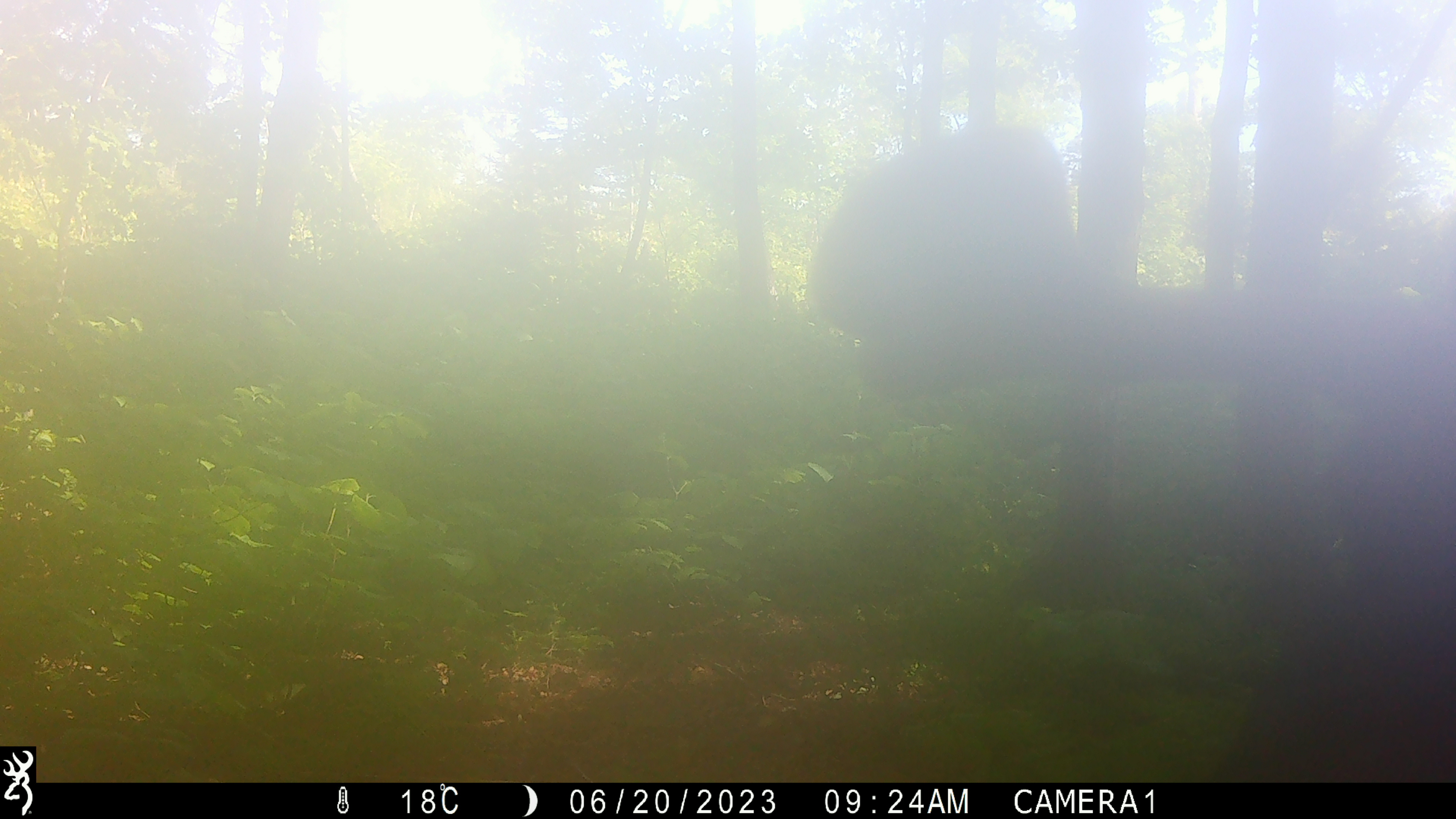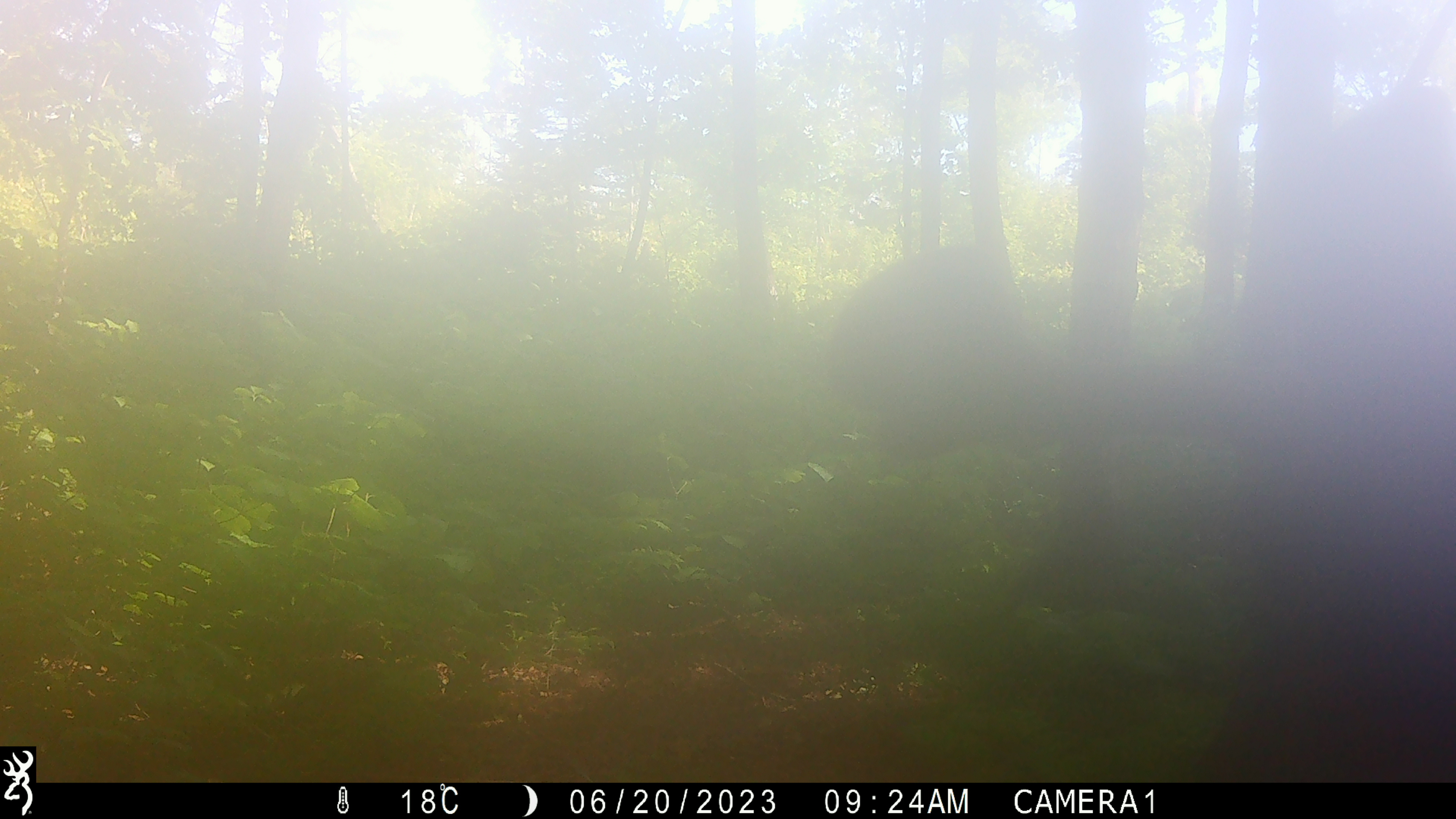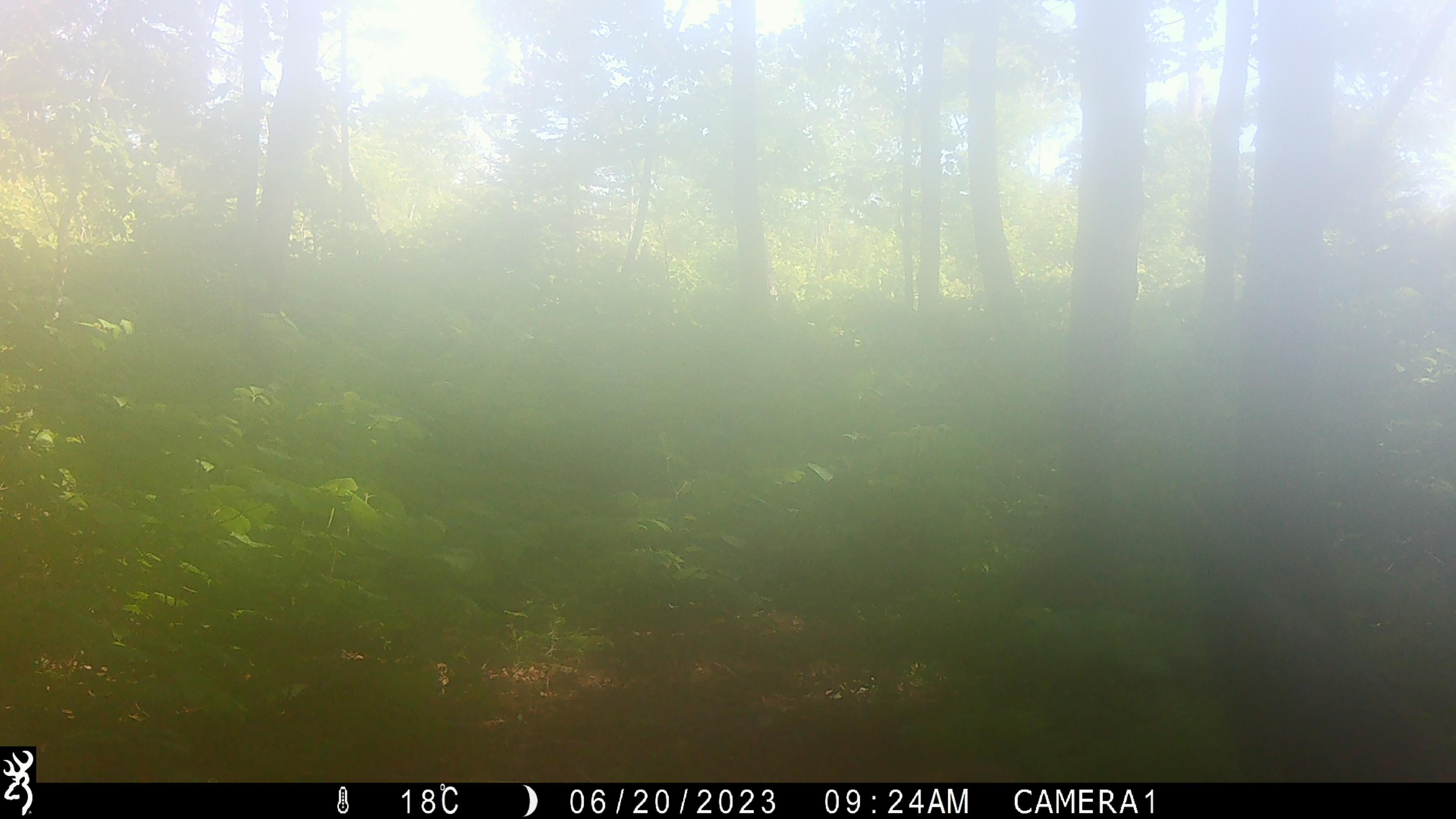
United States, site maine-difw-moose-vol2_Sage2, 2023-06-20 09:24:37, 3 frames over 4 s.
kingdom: Animalia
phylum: Chordata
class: Mammalia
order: Artiodactyla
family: Cervidae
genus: Alces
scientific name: Alces alces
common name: moose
Moose (Alces alces).